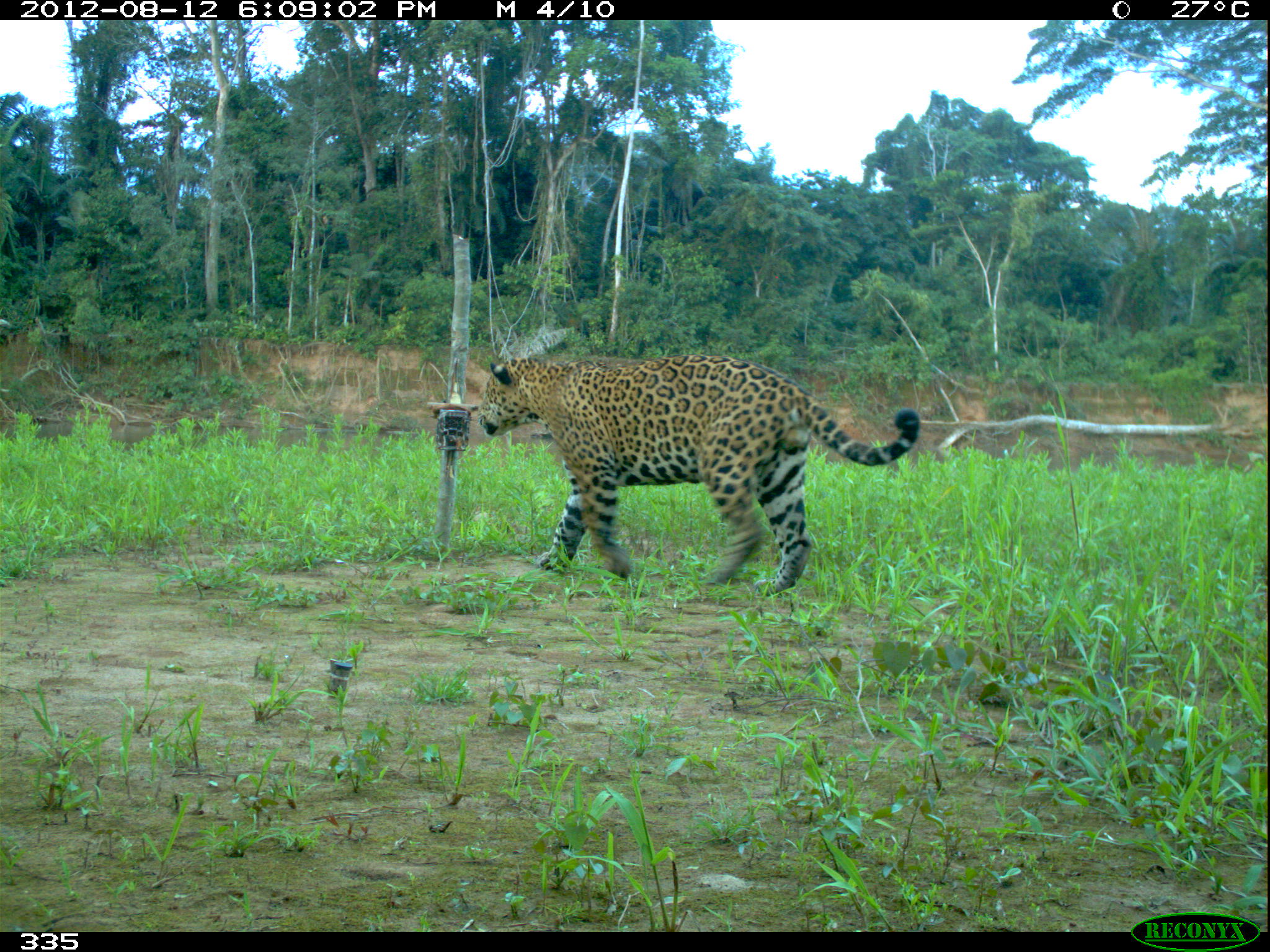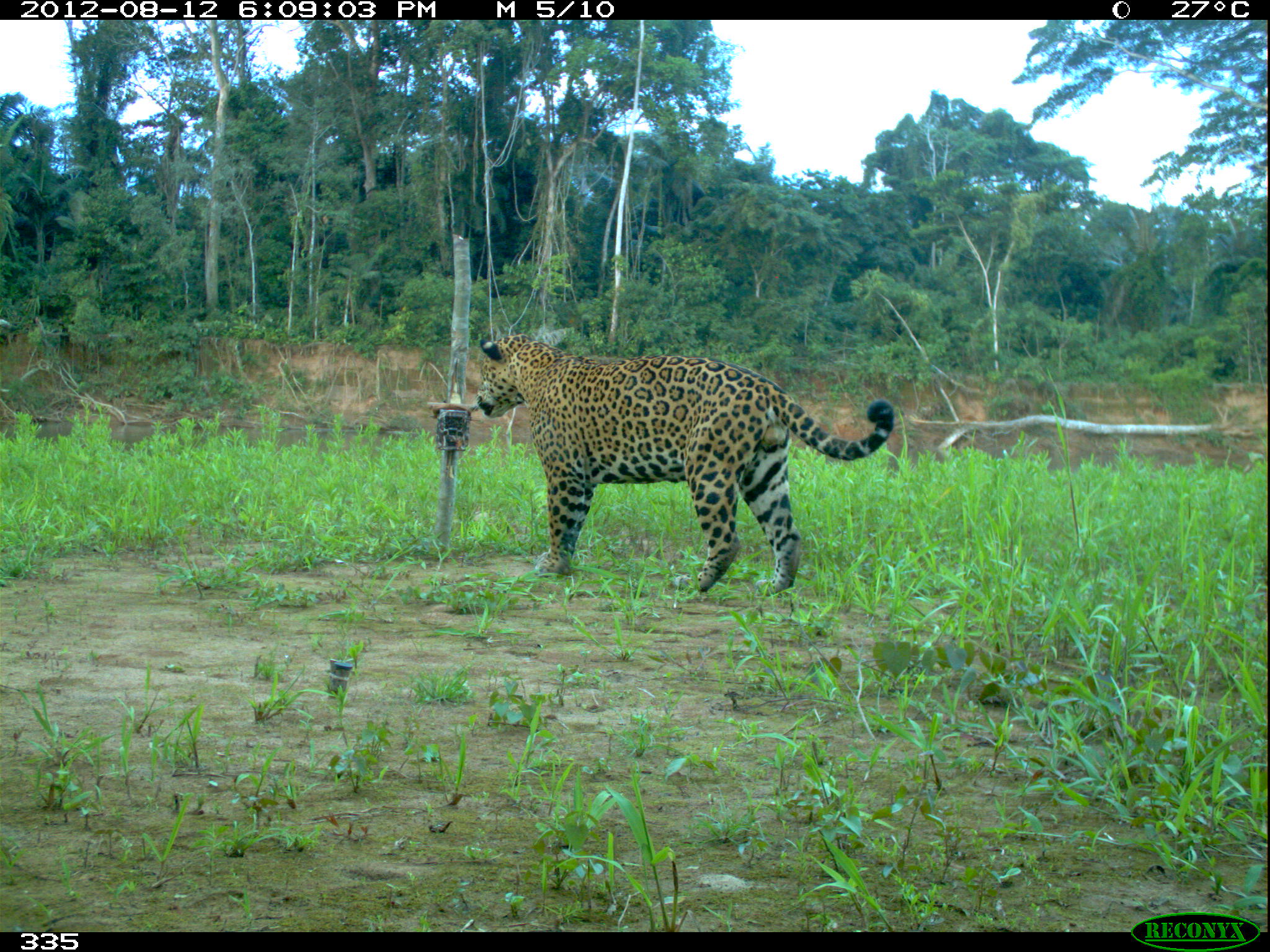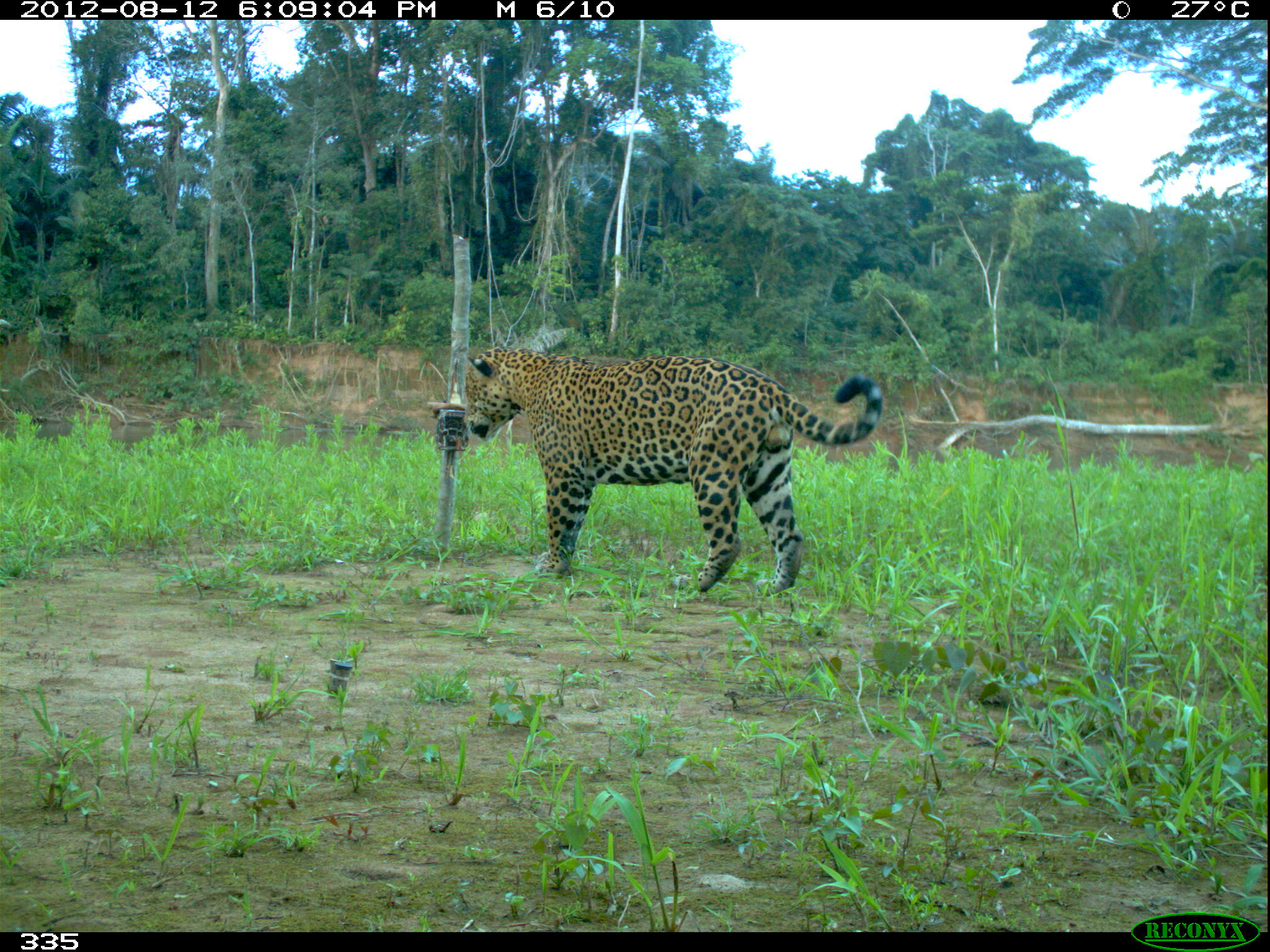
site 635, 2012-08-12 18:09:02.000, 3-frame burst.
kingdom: Animalia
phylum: Chordata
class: Mammalia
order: Carnivora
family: Felidae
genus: Panthera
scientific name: Panthera onca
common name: jaguar